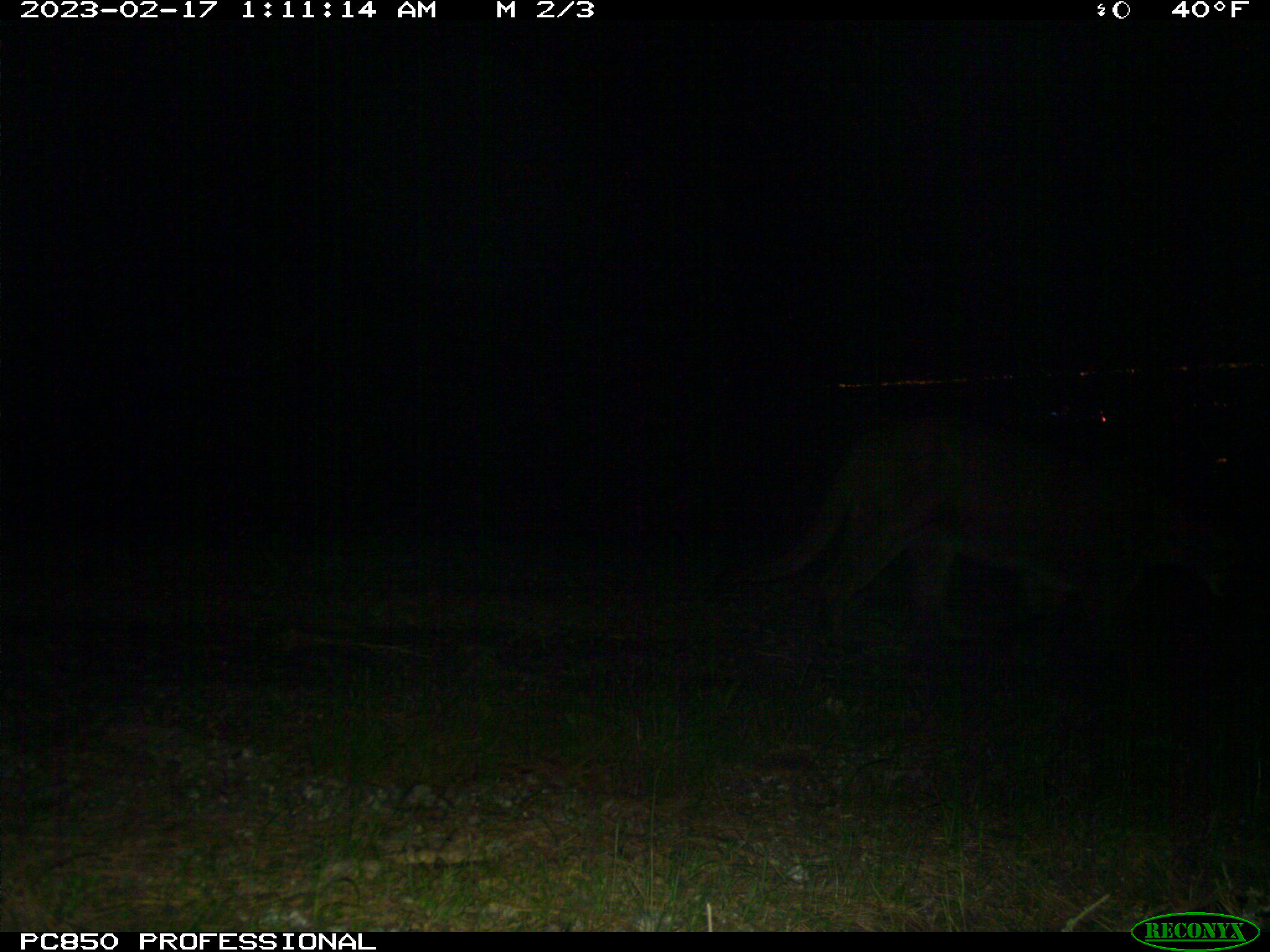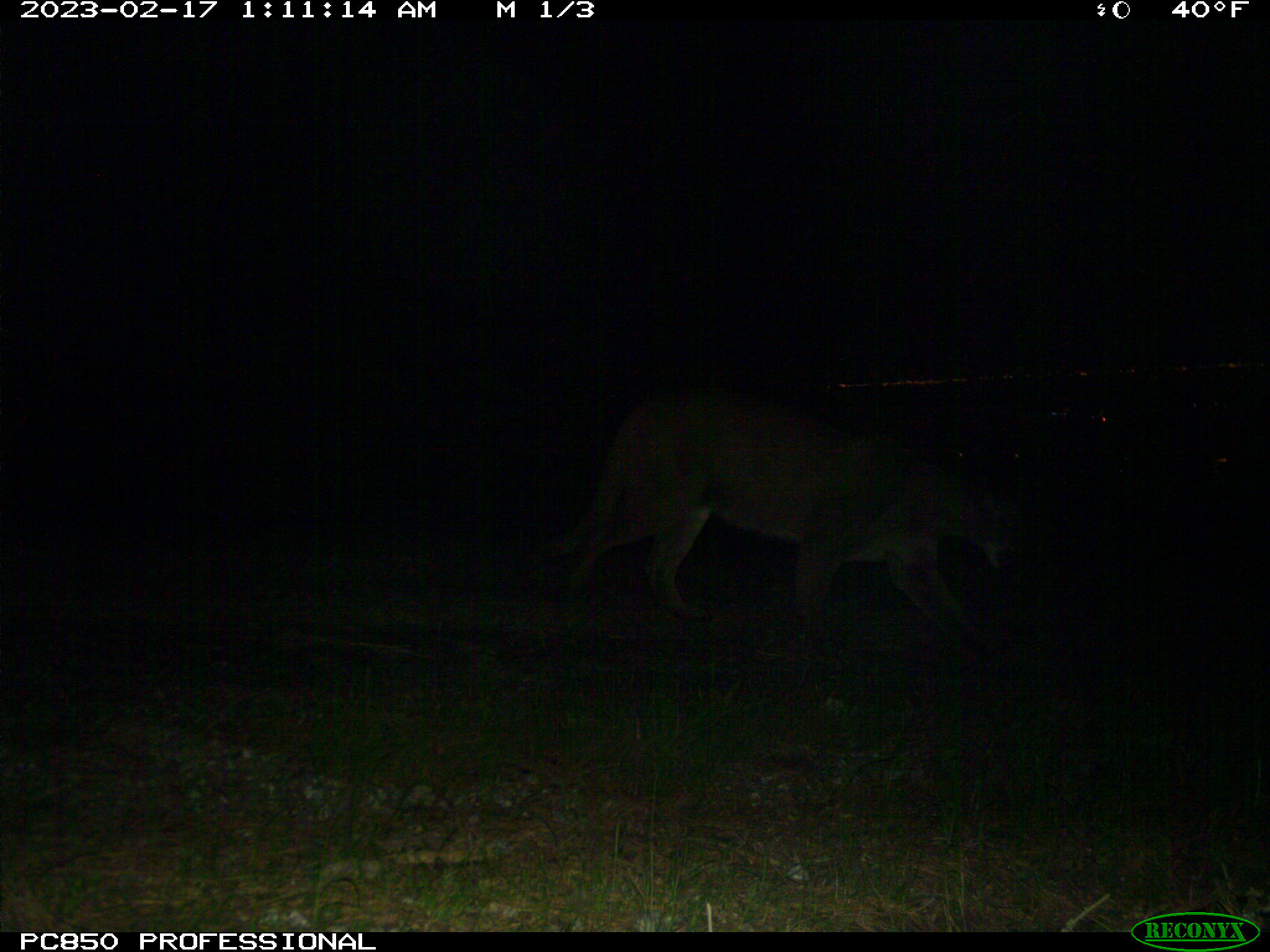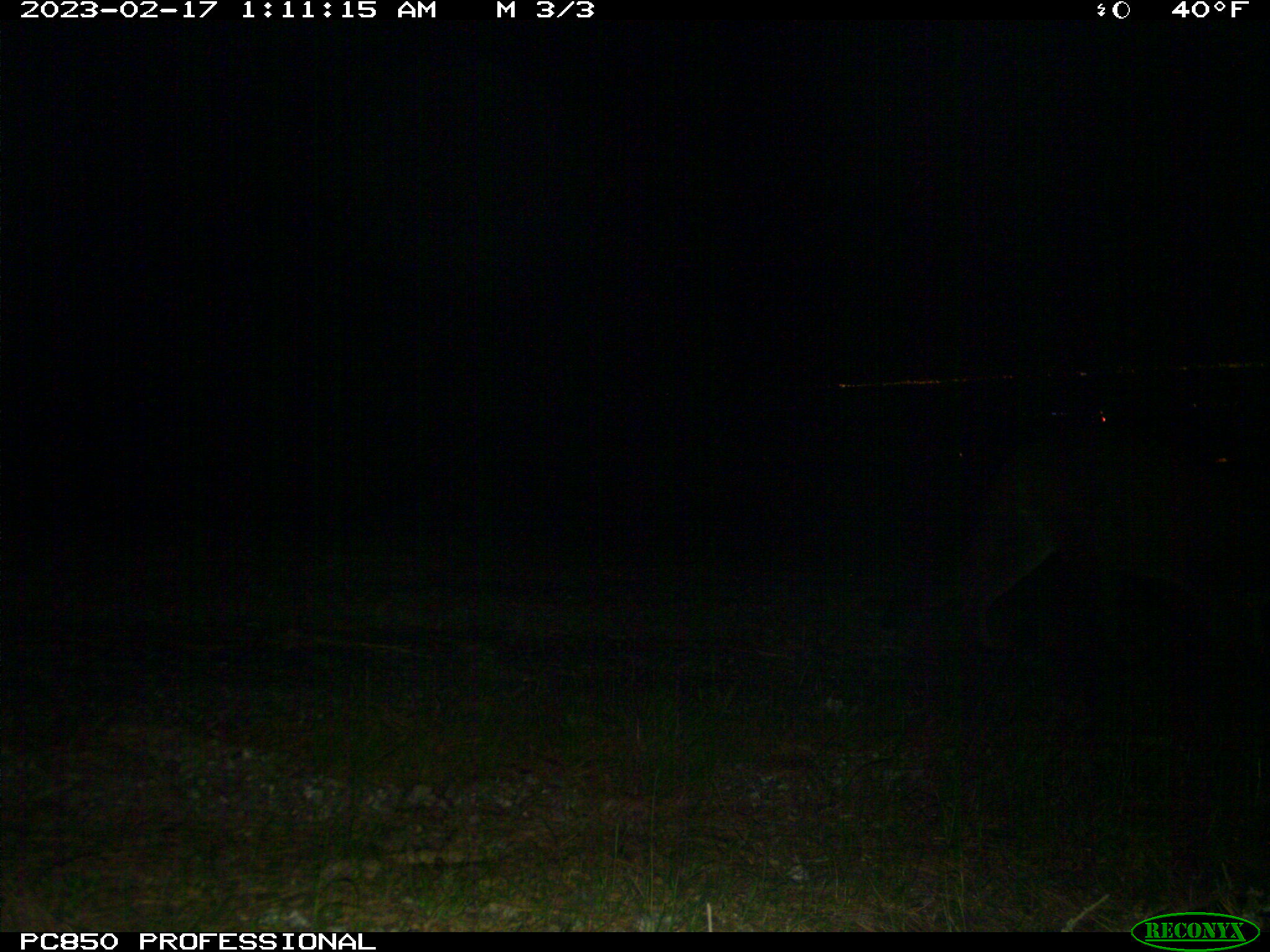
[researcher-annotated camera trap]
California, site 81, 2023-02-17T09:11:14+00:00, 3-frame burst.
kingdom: Animalia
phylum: Chordata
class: Mammalia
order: Carnivora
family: Felidae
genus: Puma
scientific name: Puma concolor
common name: puma